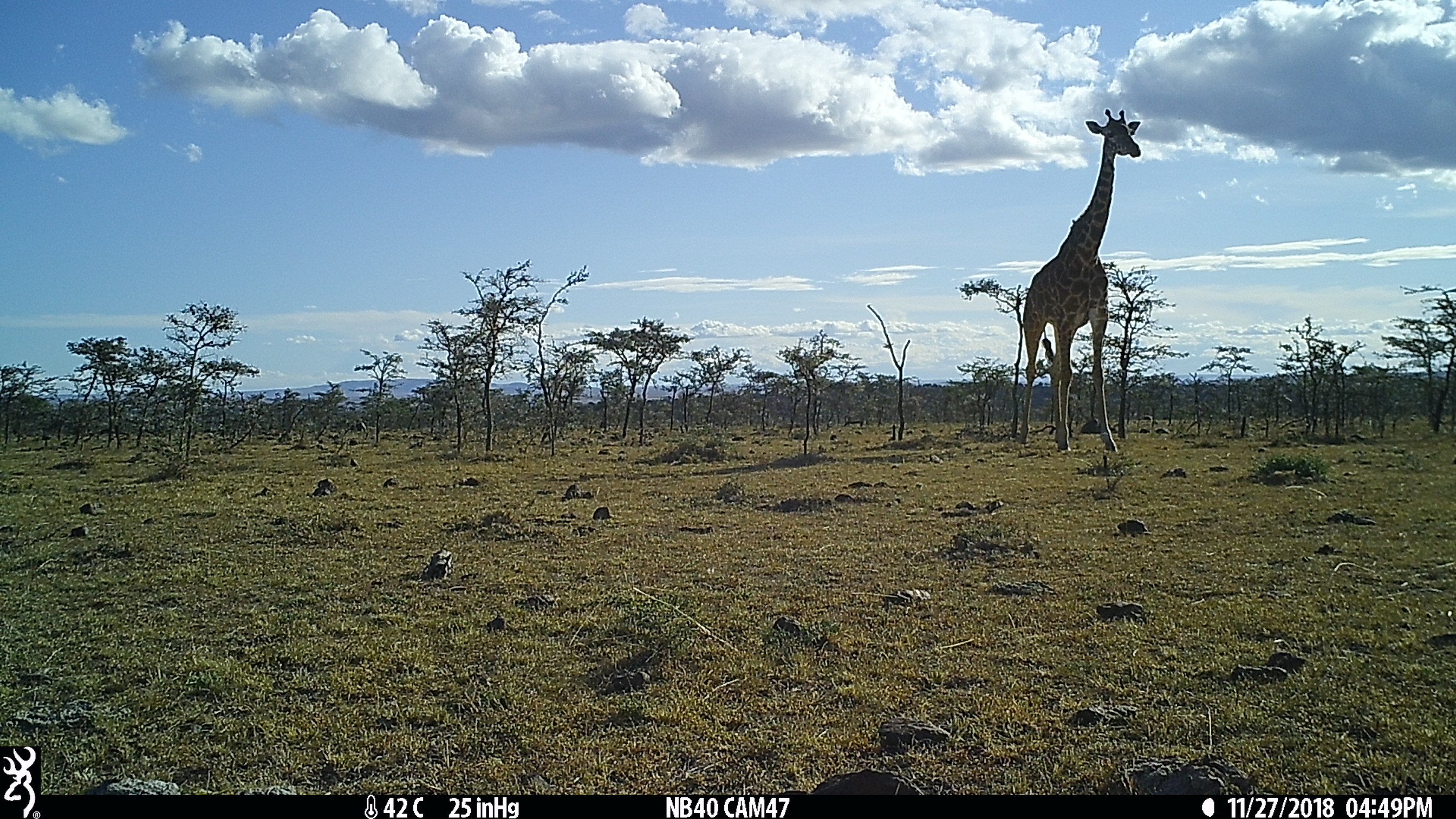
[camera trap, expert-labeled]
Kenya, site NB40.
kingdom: Animalia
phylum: Chordata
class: Mammalia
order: Artiodactyla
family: Giraffidae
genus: Giraffa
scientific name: Giraffa camelopardalis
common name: northern giraffe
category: giraffe